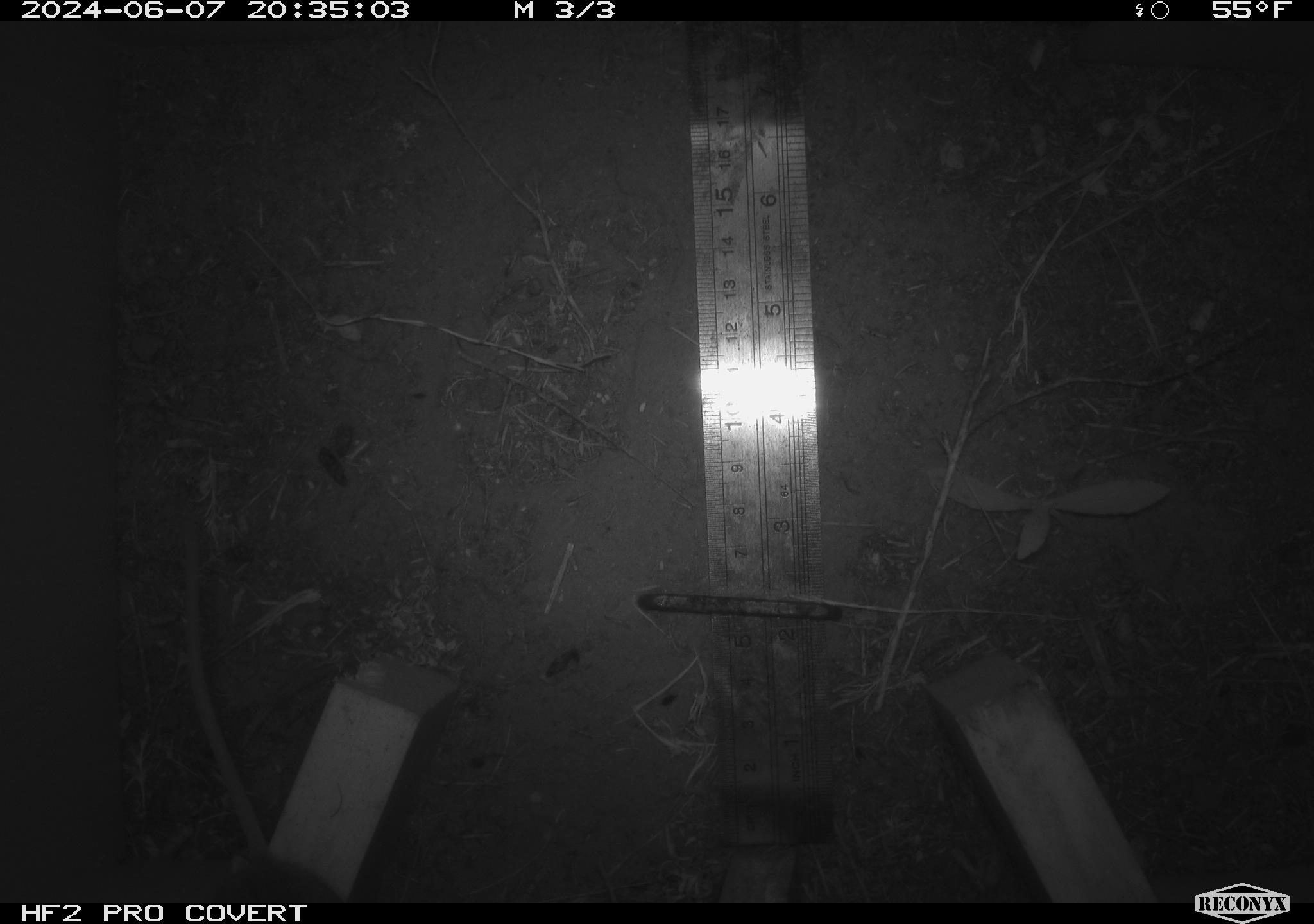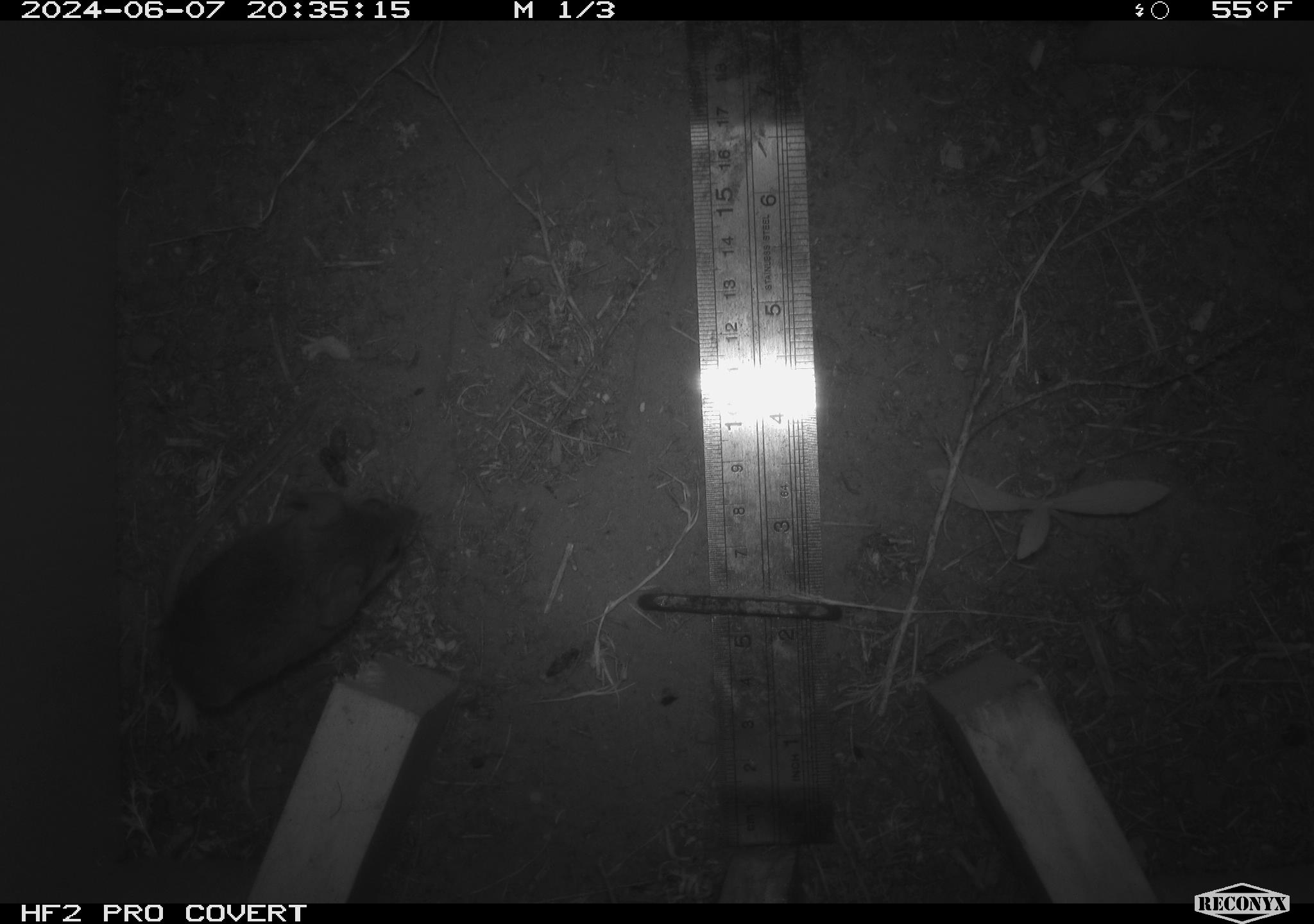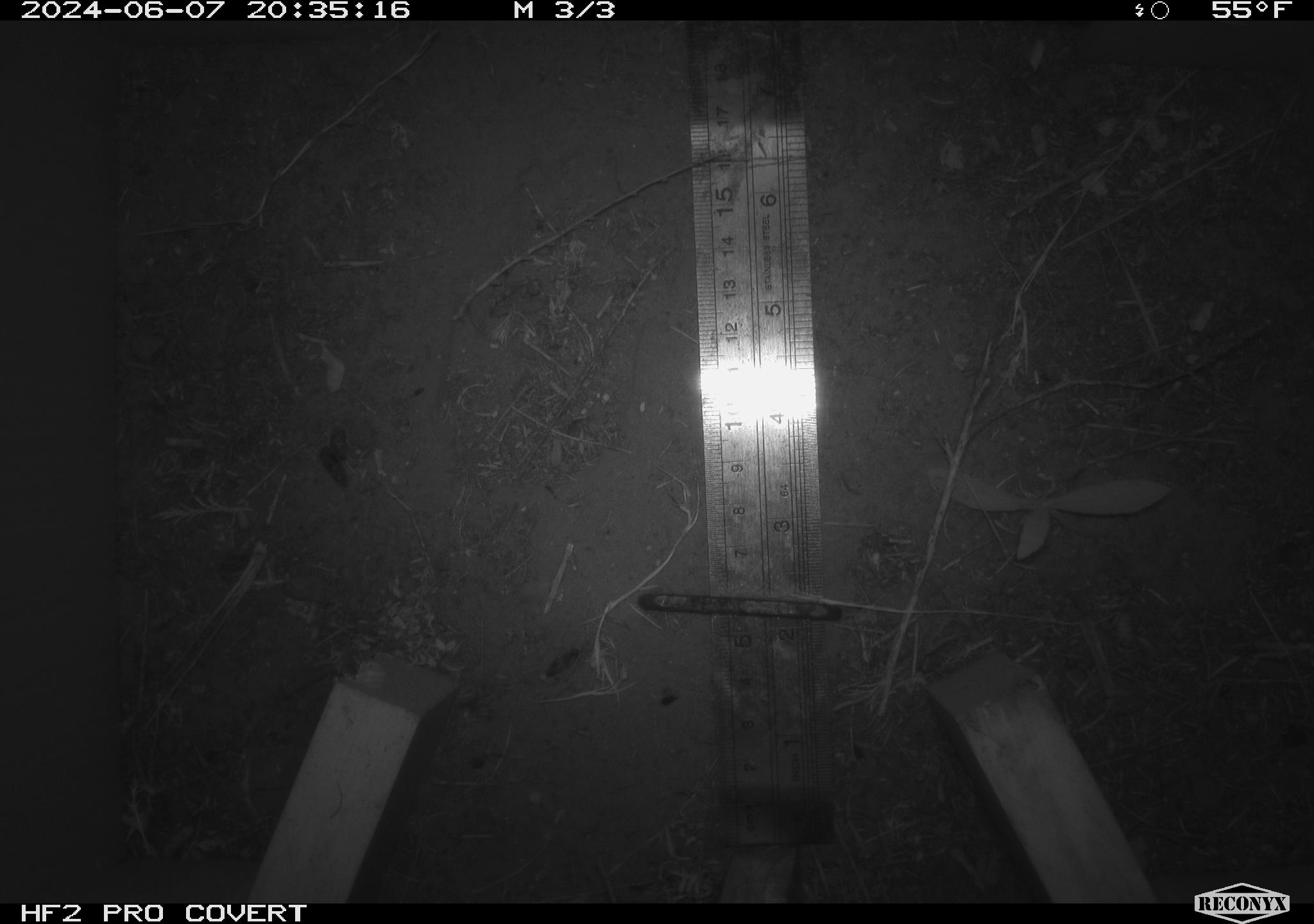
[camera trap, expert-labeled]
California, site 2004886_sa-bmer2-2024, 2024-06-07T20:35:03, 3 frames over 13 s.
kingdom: Animalia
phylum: Chordata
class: Mammalia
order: Rodentia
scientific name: Rodentia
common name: mouse species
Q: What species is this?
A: Mouse species (Rodentia).